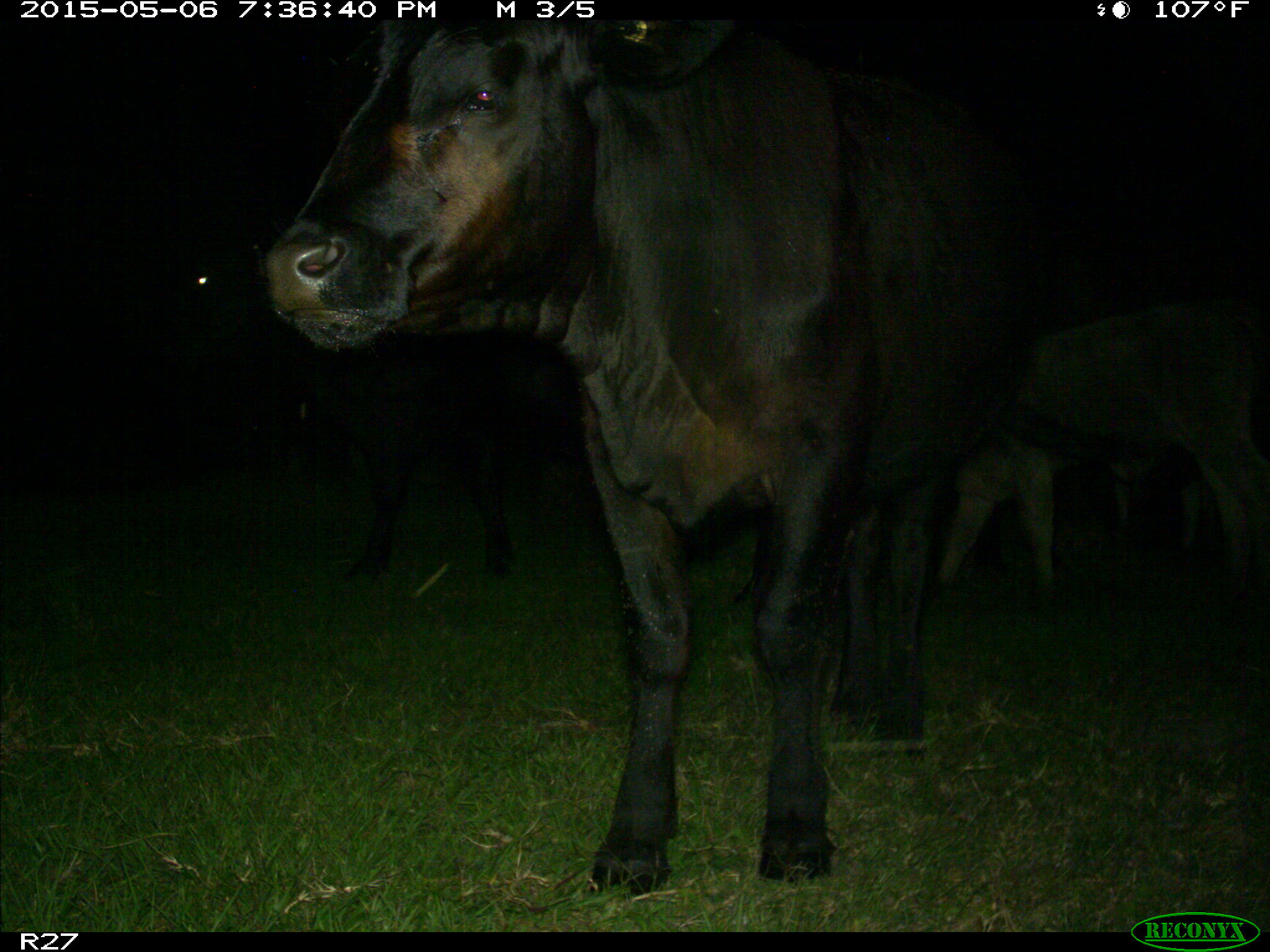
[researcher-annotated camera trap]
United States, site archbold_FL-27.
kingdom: Animalia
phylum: Chordata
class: Mammalia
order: Artiodactyla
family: Bovidae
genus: Bos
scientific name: Bos taurus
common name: domestic cow